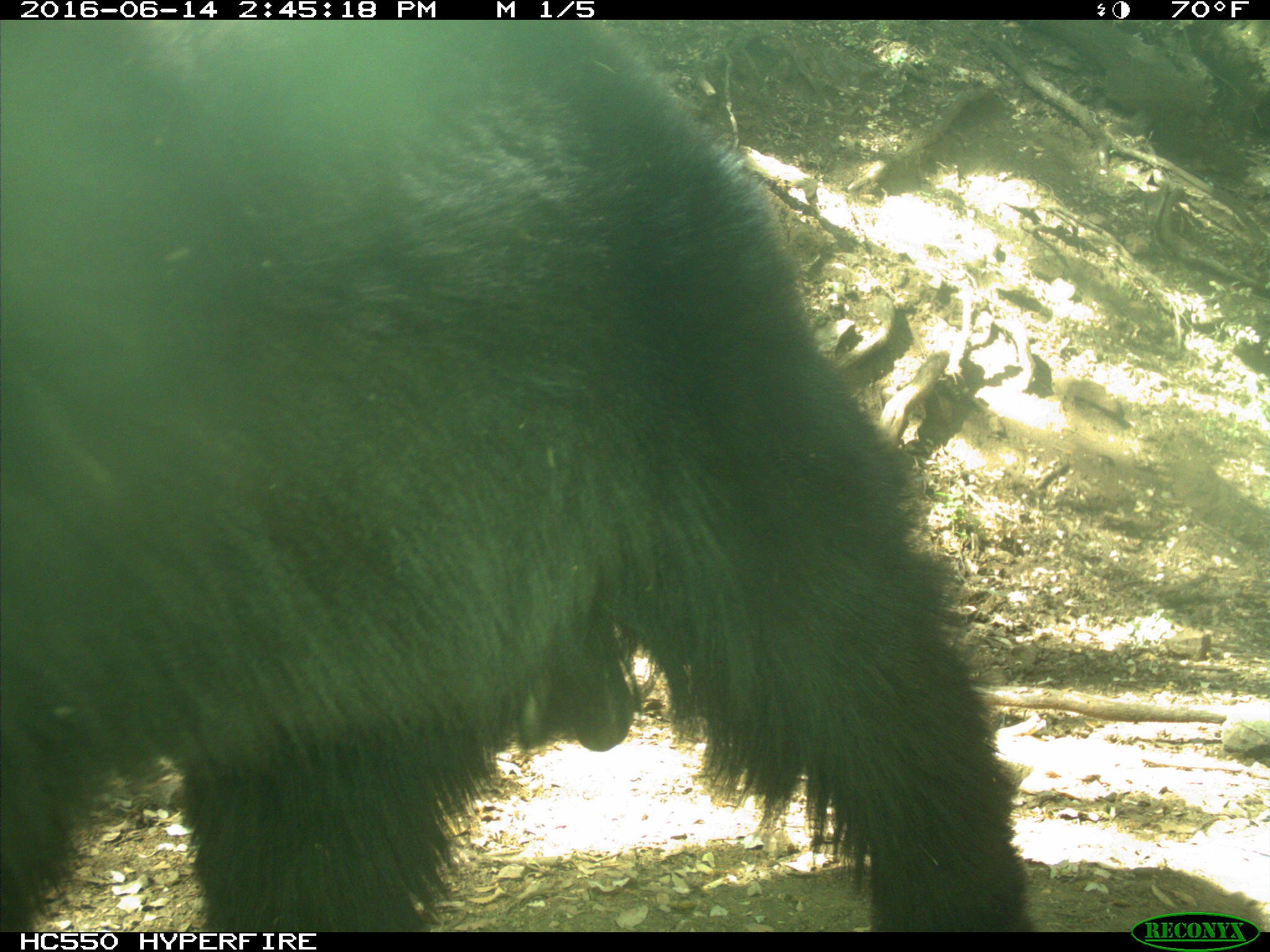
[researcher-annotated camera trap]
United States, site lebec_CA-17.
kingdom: Animalia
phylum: Chordata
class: Mammalia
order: Carnivora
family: Ursidae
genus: Ursus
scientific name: Ursus americanus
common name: american black bear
Ursus americanus (american black bear).